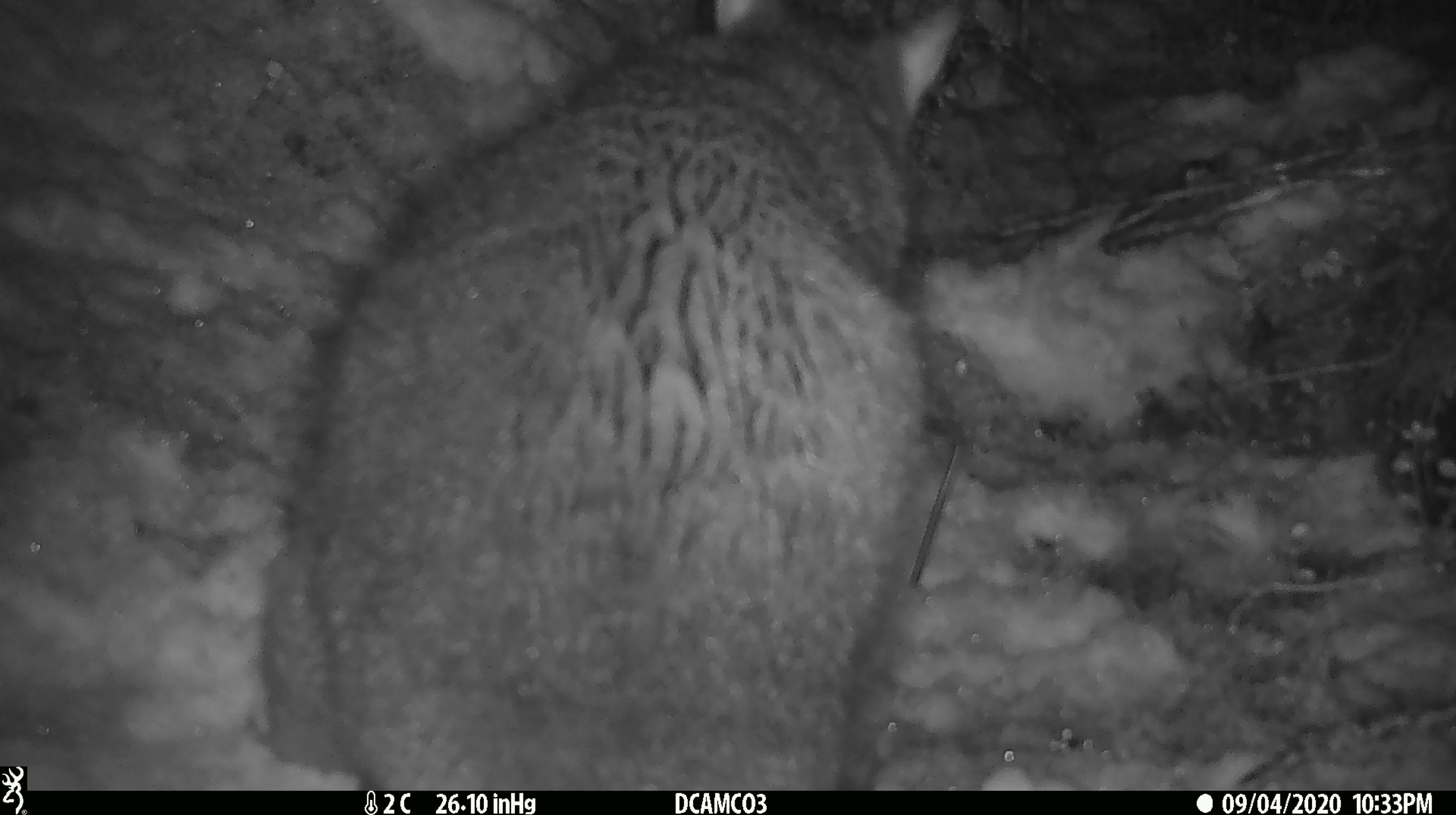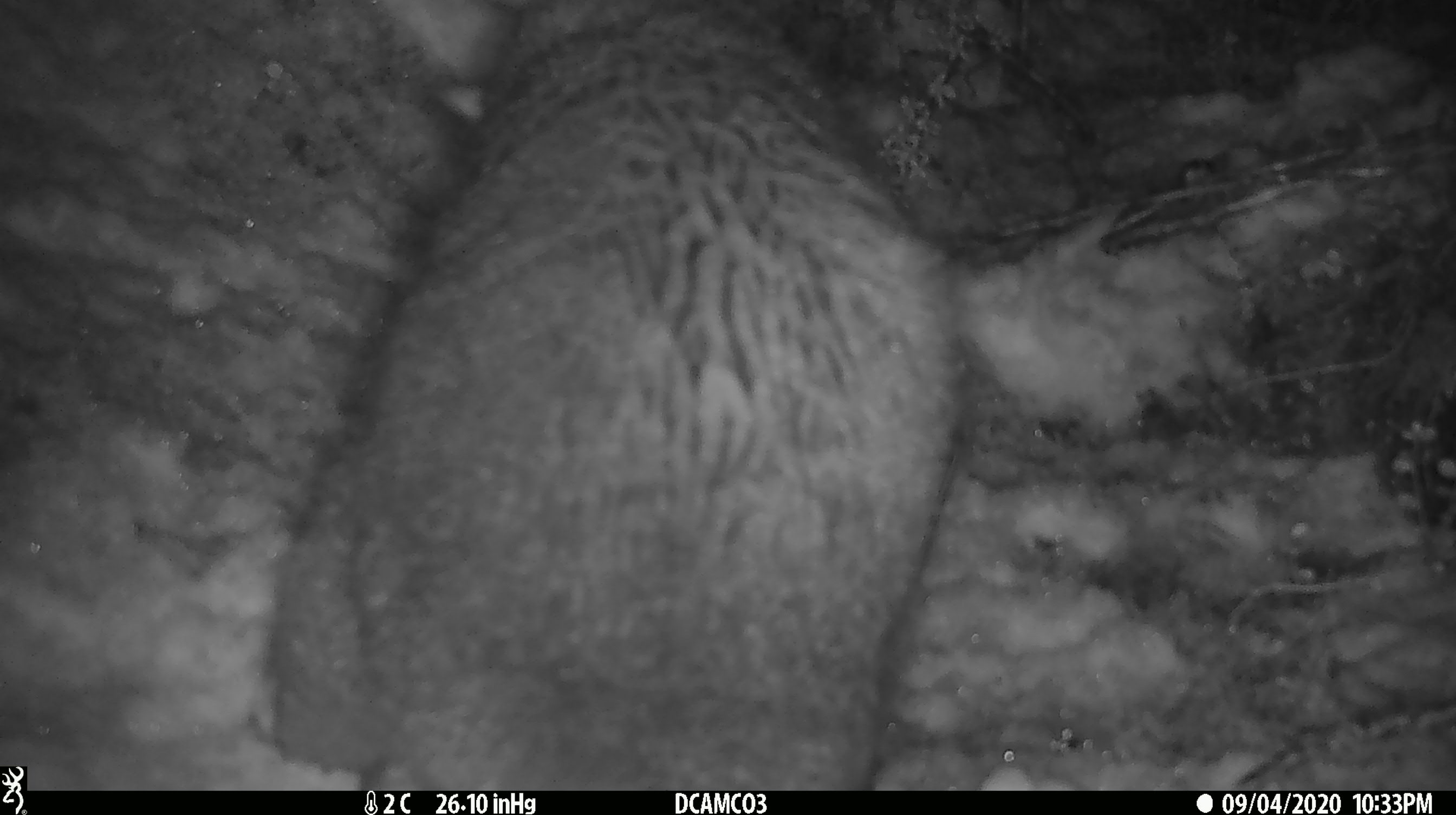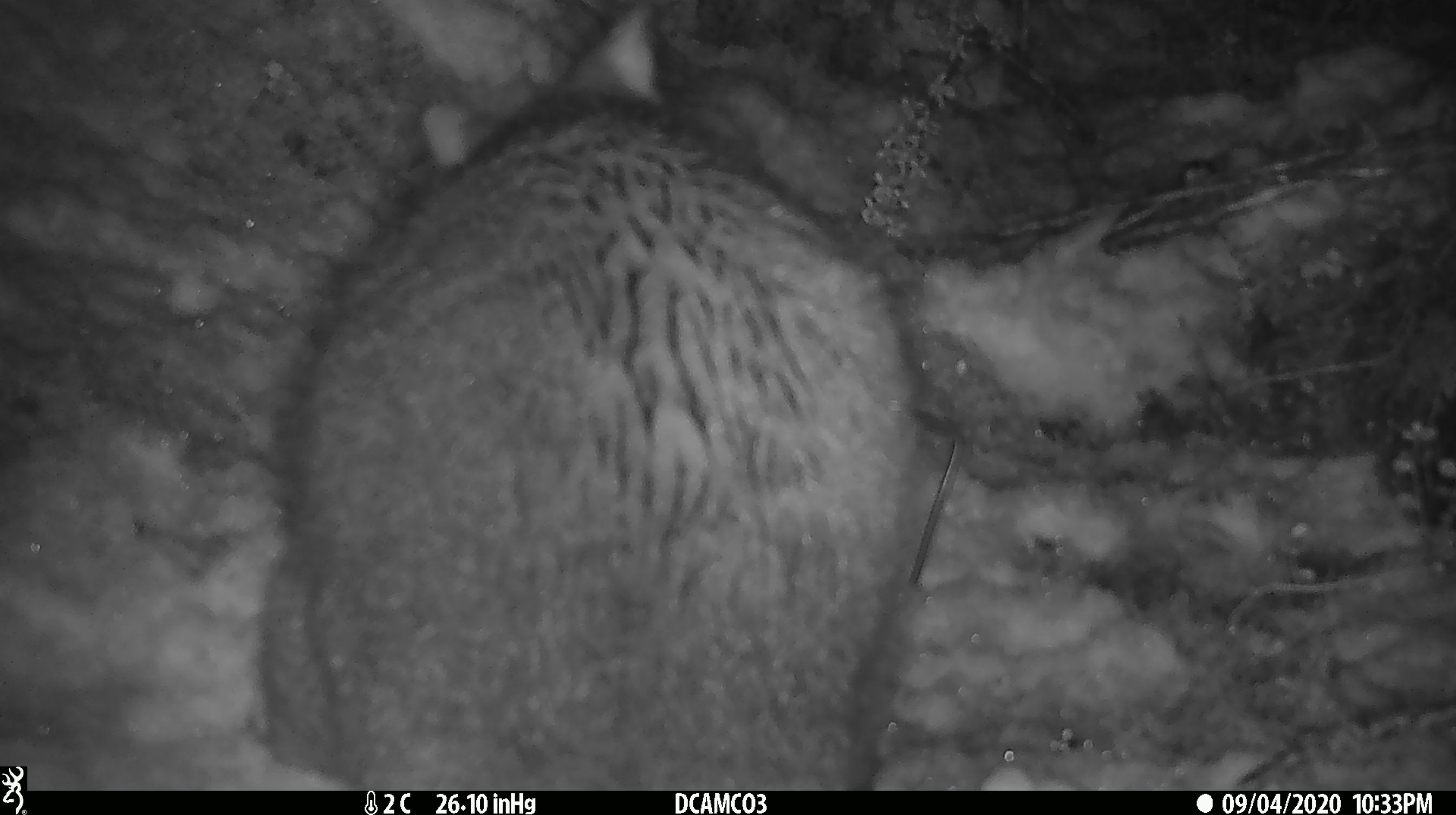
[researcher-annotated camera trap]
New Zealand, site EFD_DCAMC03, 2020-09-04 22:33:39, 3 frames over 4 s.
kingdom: Animalia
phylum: Chordata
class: Mammalia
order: Diprotodontia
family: Phalangeridae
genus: Trichosurus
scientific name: Trichosurus vulpecula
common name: common brushtail possum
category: possum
Possum (common brushtail possum) (Trichosurus vulpecula).